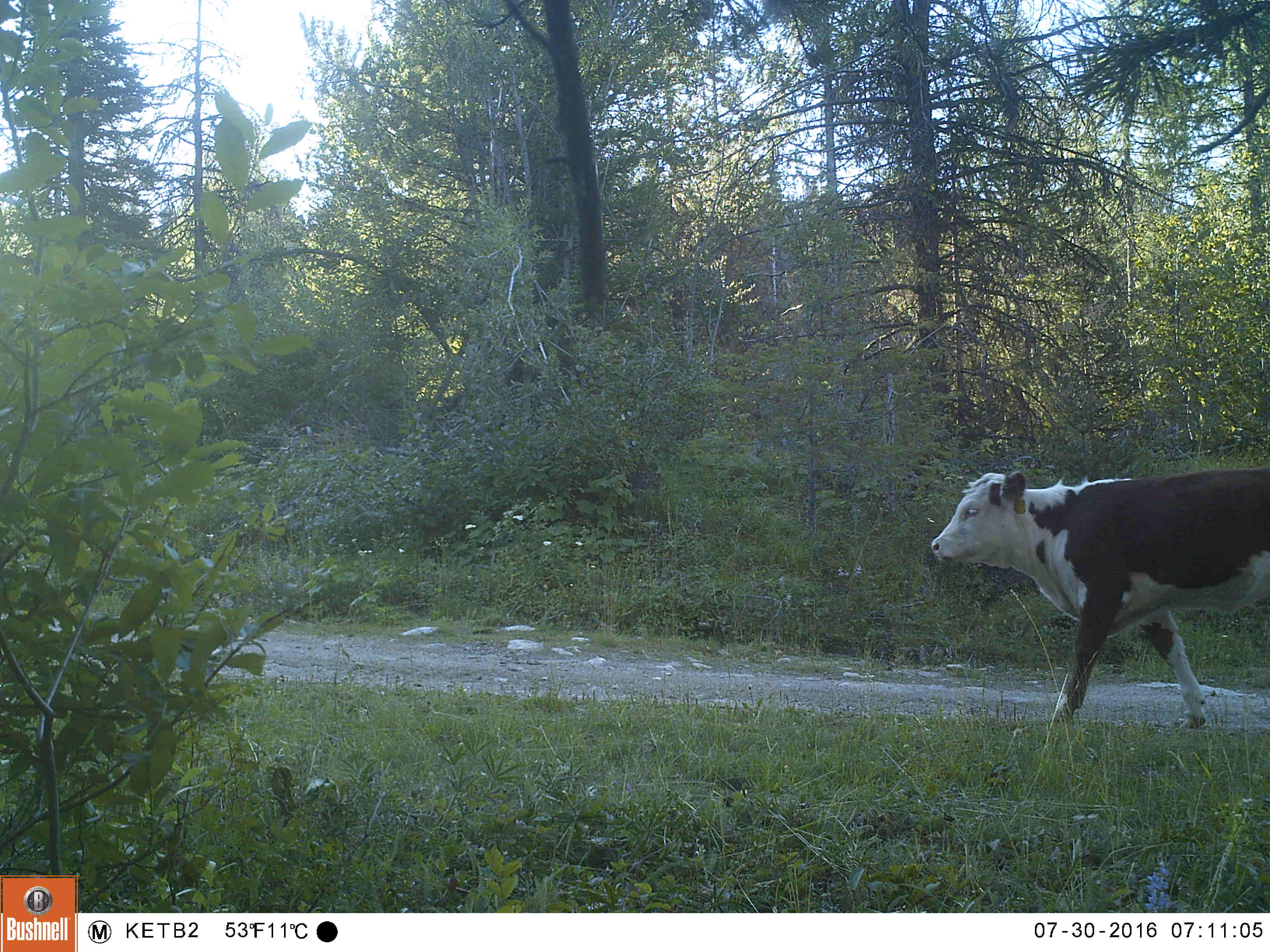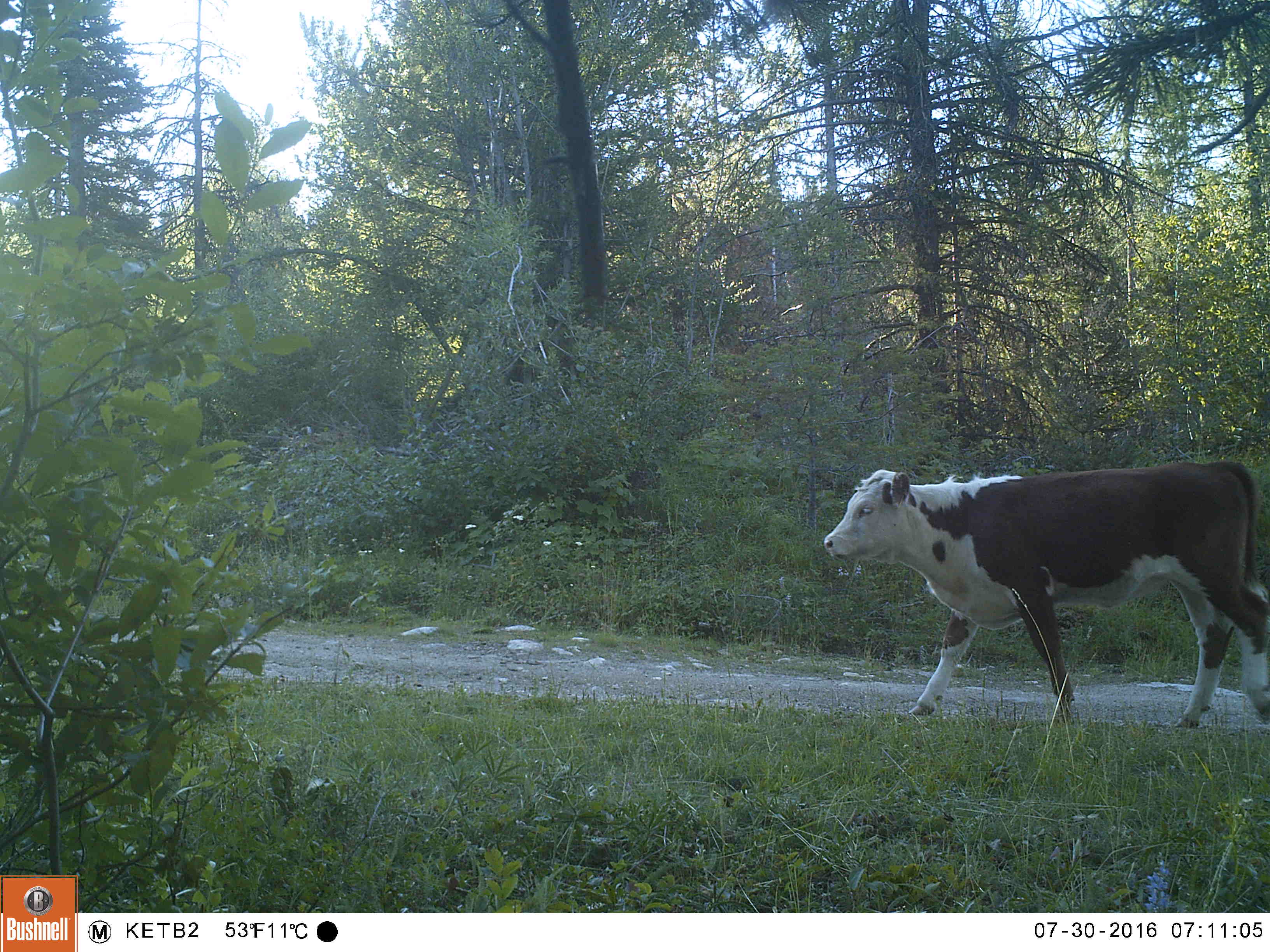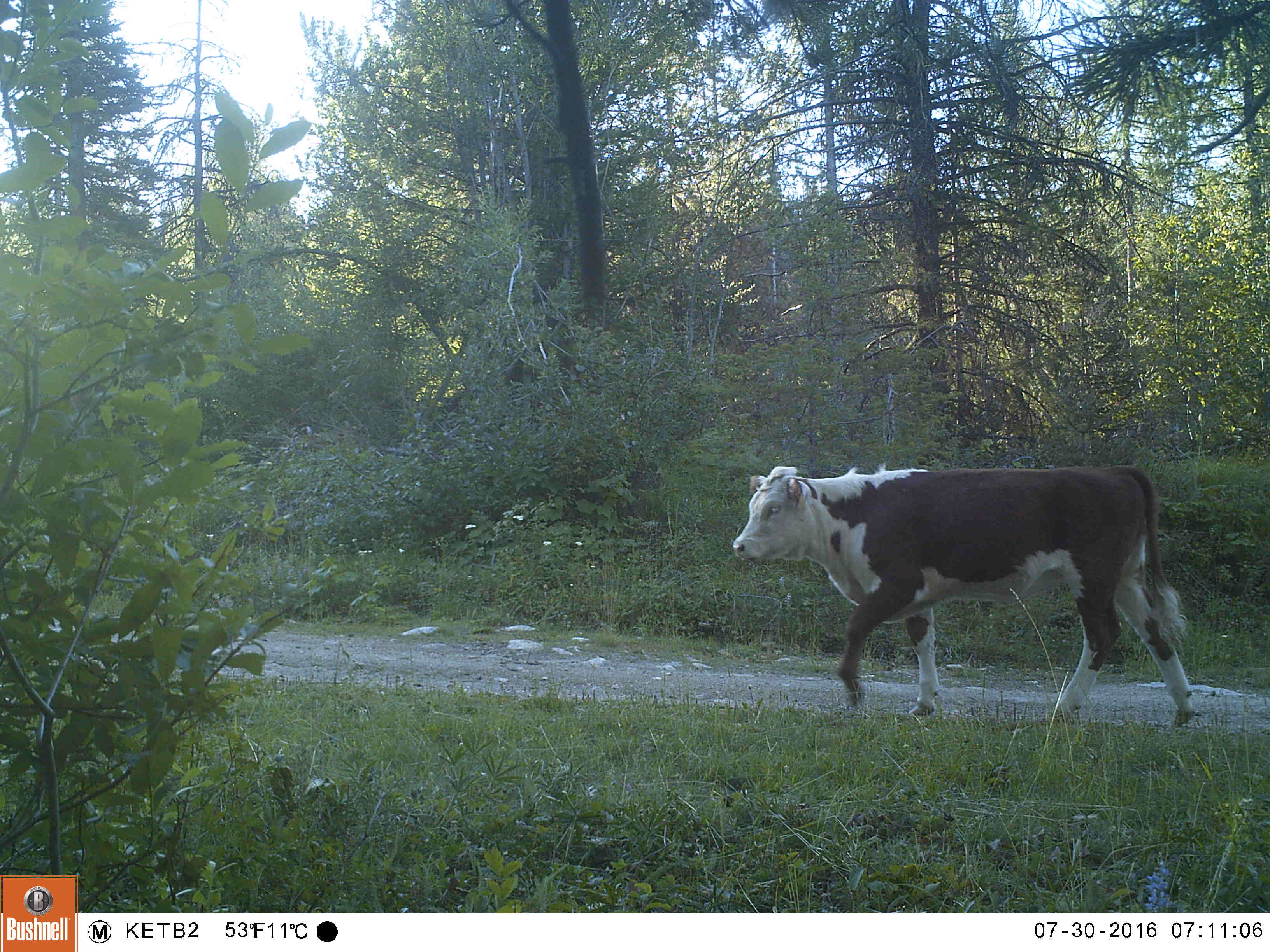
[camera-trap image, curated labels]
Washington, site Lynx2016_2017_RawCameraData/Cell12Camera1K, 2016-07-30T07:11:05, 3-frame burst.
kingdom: Animalia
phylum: Chordata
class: Mammalia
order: Artiodactyla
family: Bovidae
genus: Bos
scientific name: Bos taurus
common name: domestic cattle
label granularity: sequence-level